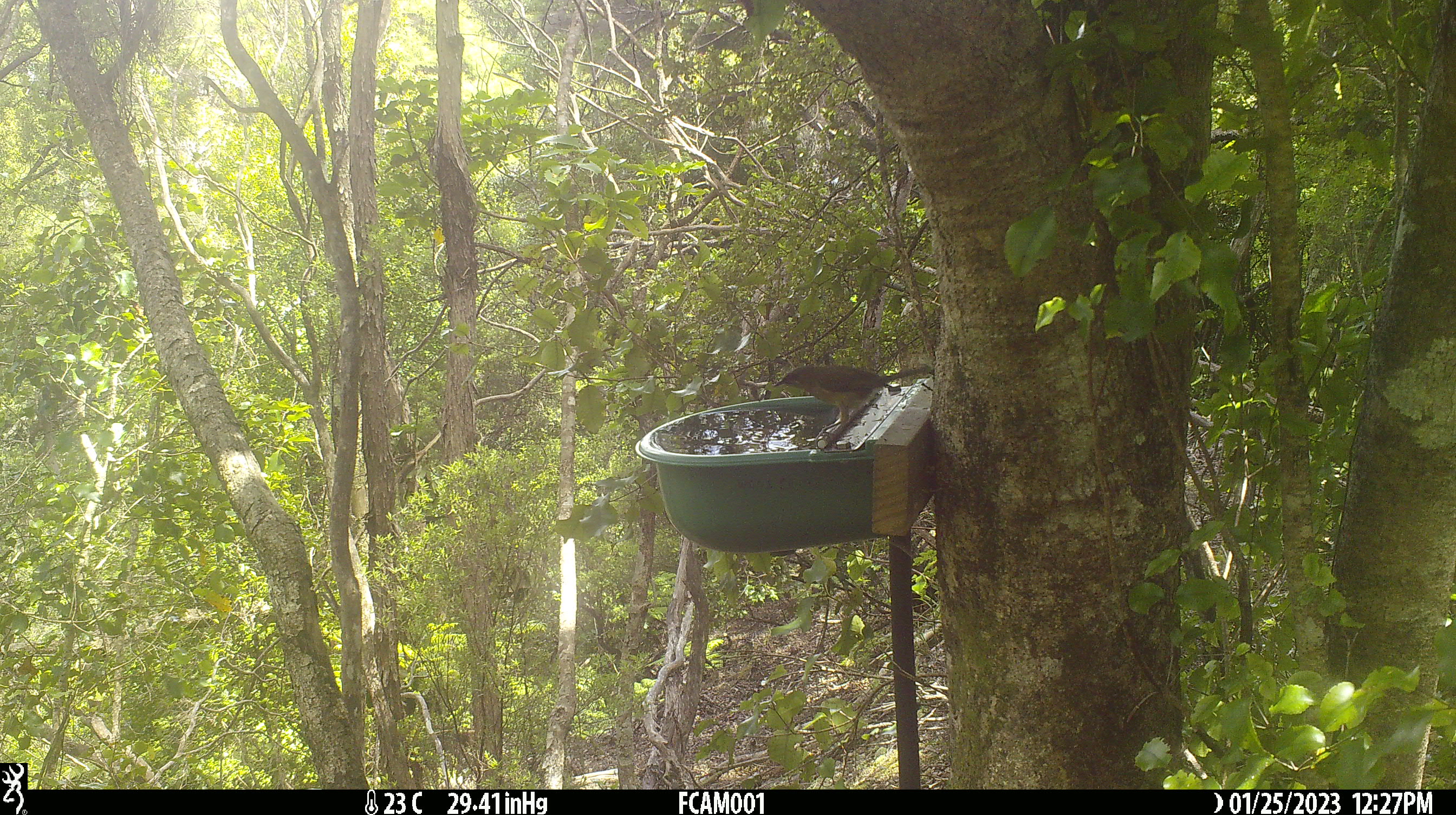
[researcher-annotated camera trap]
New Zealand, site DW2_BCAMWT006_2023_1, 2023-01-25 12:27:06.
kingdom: Animalia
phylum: Chordata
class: Aves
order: Passeriformes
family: Meliphagidae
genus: Anthornis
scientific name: Anthornis melanura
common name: new zealand bellbird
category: bellbird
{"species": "bellbird (new zealand bellbird) (Anthornis melanura)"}